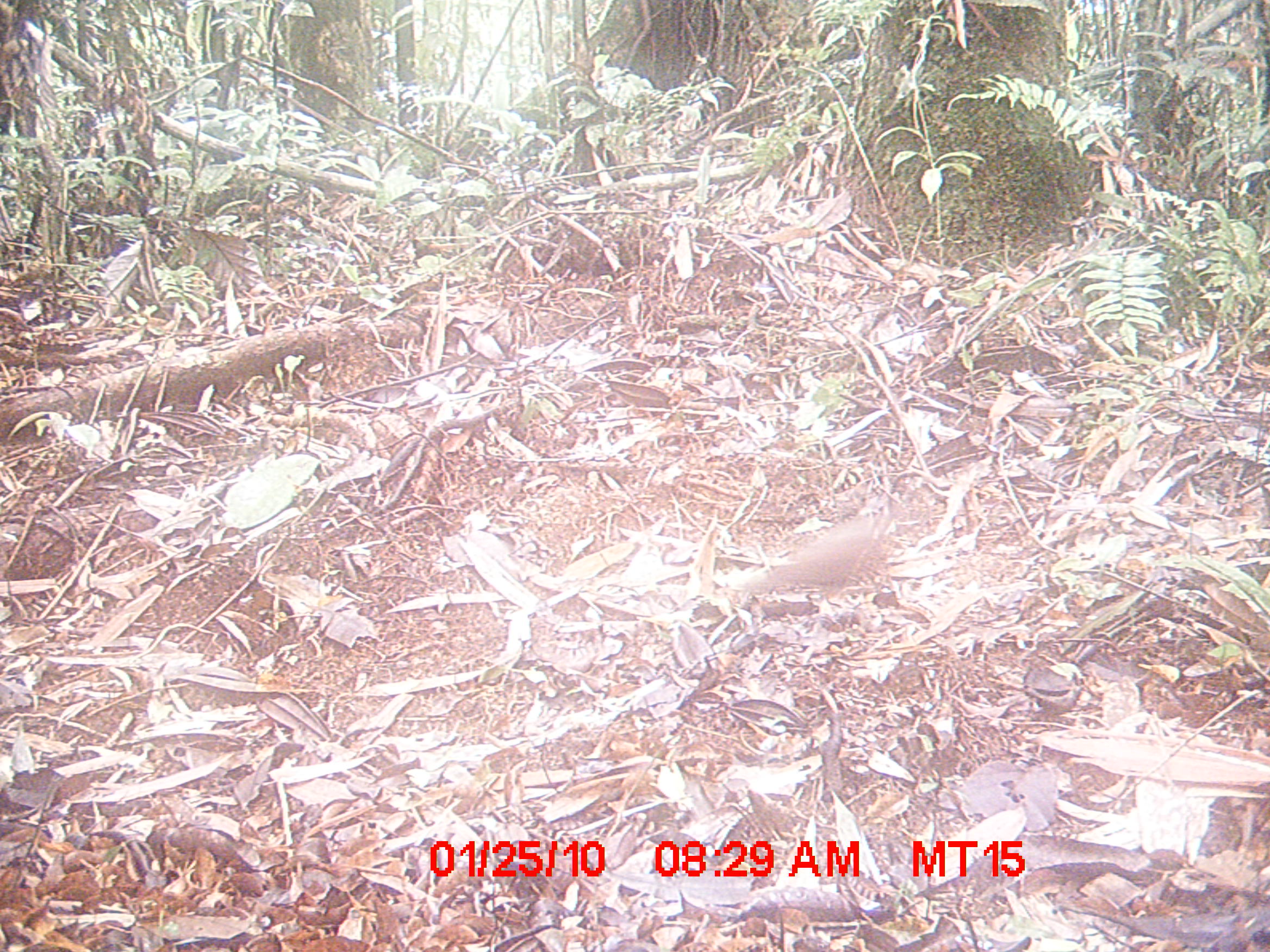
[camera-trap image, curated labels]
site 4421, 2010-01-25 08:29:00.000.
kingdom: Animalia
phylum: Chordata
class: Aves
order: Columbiformes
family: Columbidae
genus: Streptopelia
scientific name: Streptopelia picturata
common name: malagasy turtle dove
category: nesoenas picturata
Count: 1.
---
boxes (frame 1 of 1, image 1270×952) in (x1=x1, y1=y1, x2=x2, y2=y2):
nesoenas picturata: (x1=733, y1=493, x2=916, y2=607)